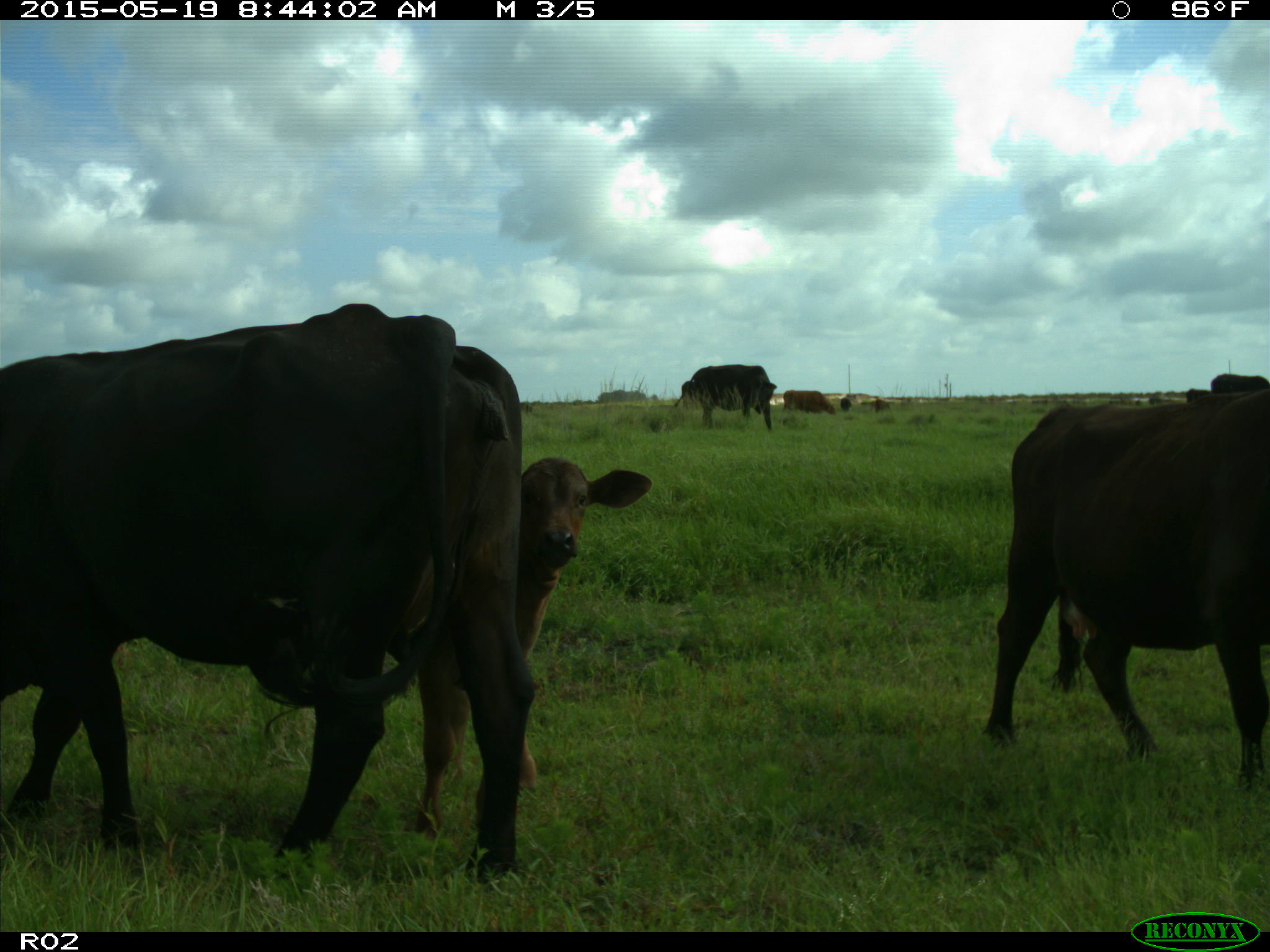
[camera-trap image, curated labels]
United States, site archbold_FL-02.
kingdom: Animalia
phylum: Chordata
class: Mammalia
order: Artiodactyla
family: Bovidae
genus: Bos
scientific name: Bos taurus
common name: domestic cow